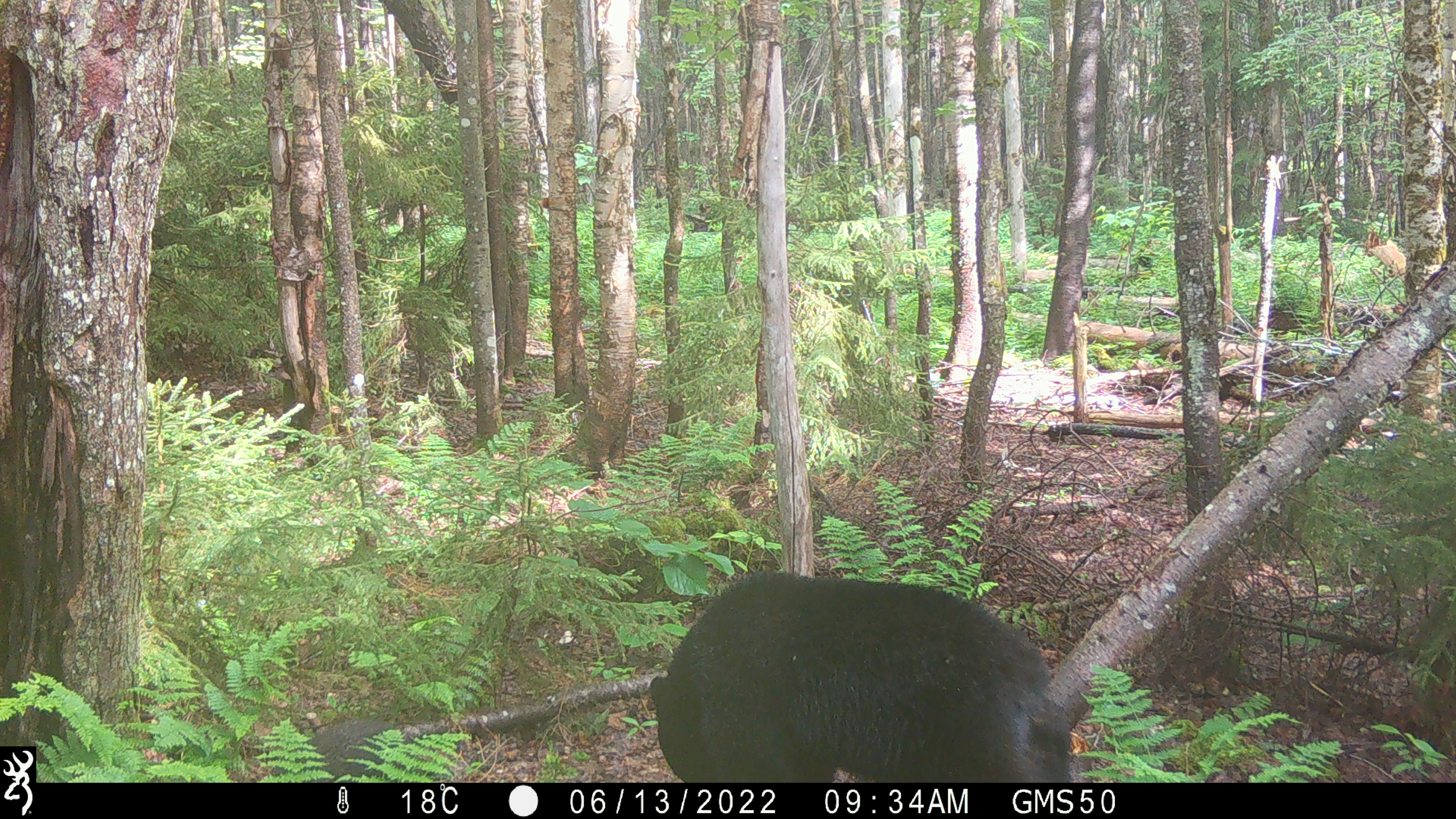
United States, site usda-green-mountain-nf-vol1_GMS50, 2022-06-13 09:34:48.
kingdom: Animalia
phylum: Chordata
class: Mammalia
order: Carnivora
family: Ursidae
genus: Ursus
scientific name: Ursus americanus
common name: black bear